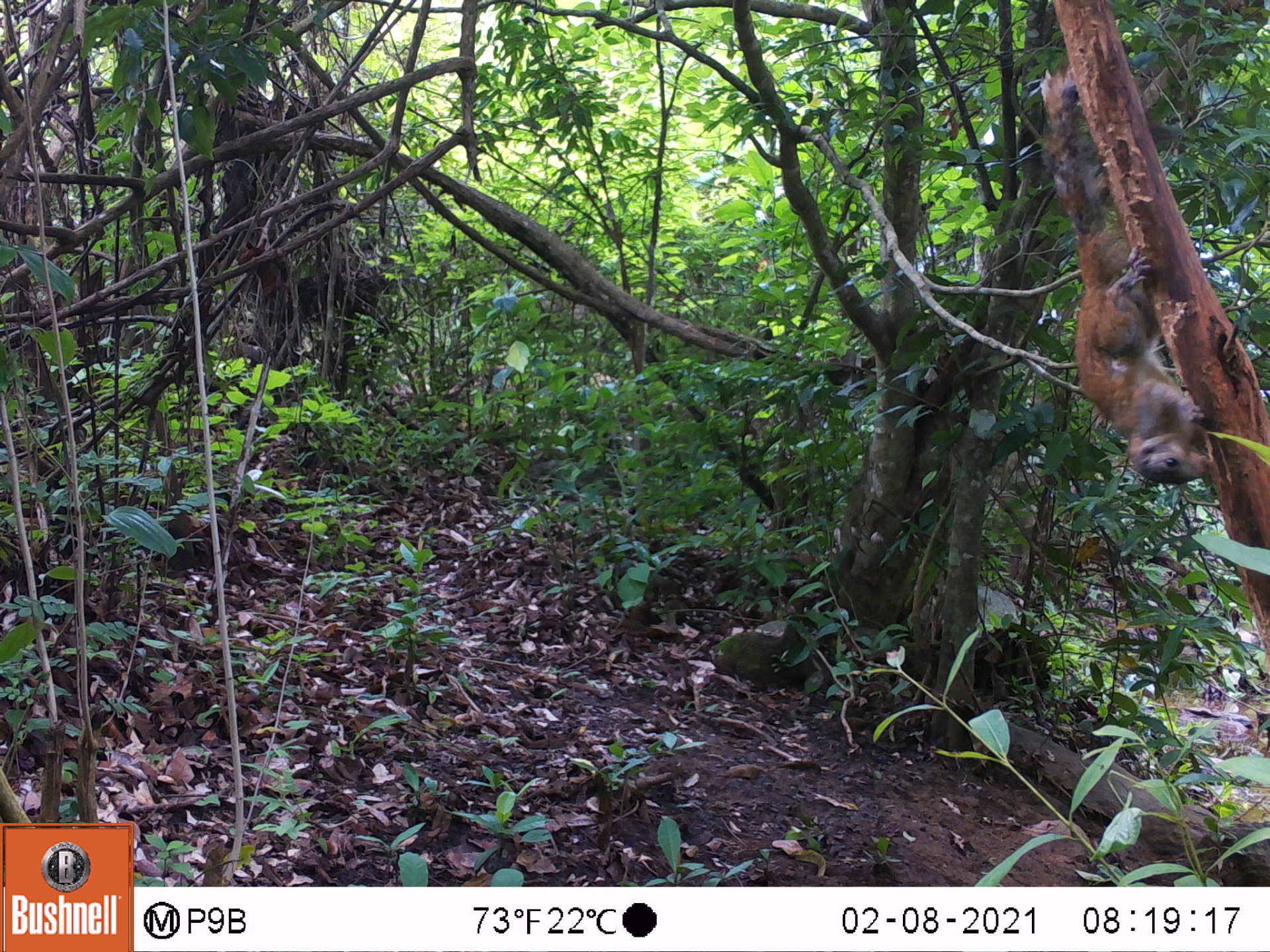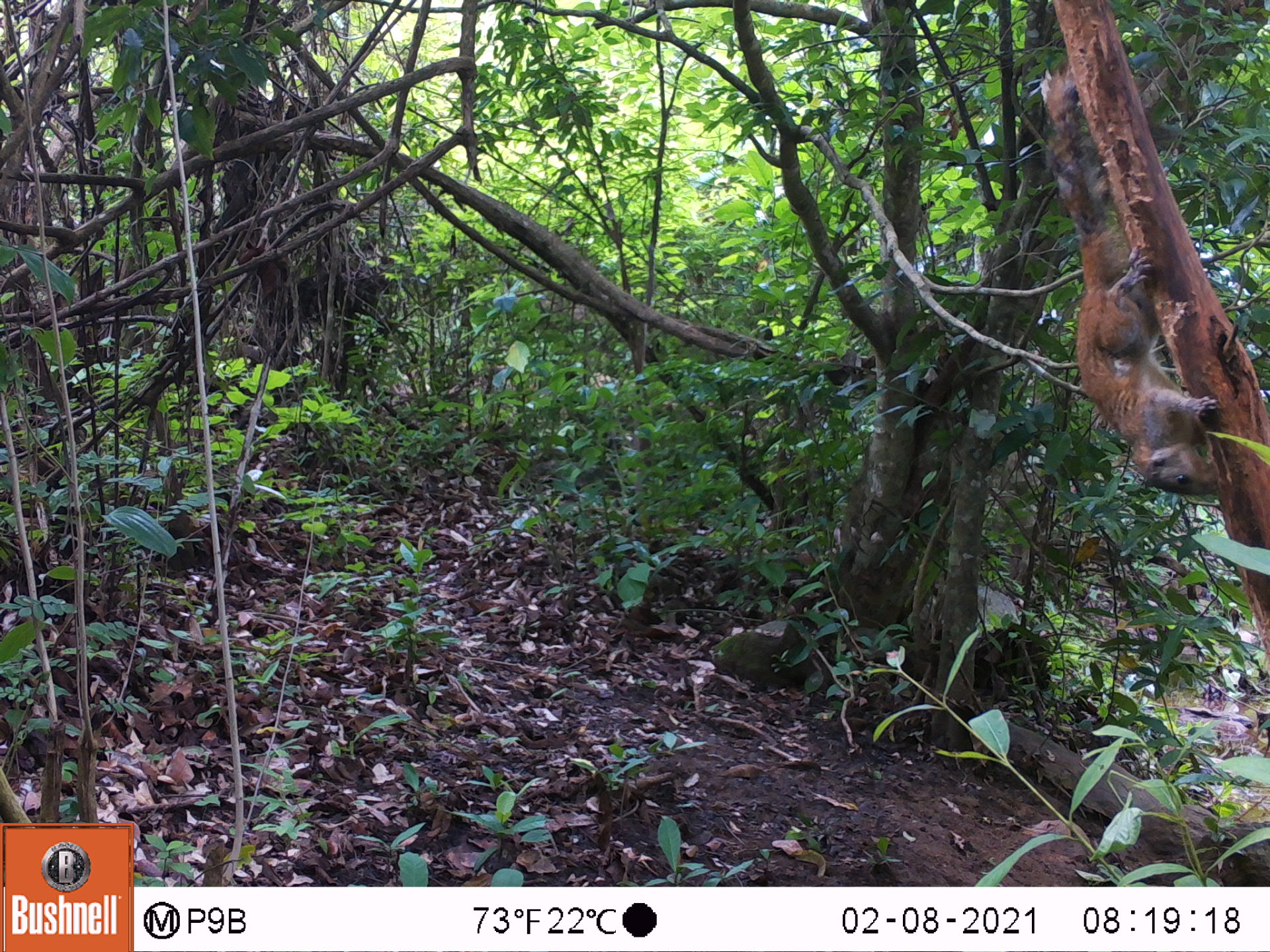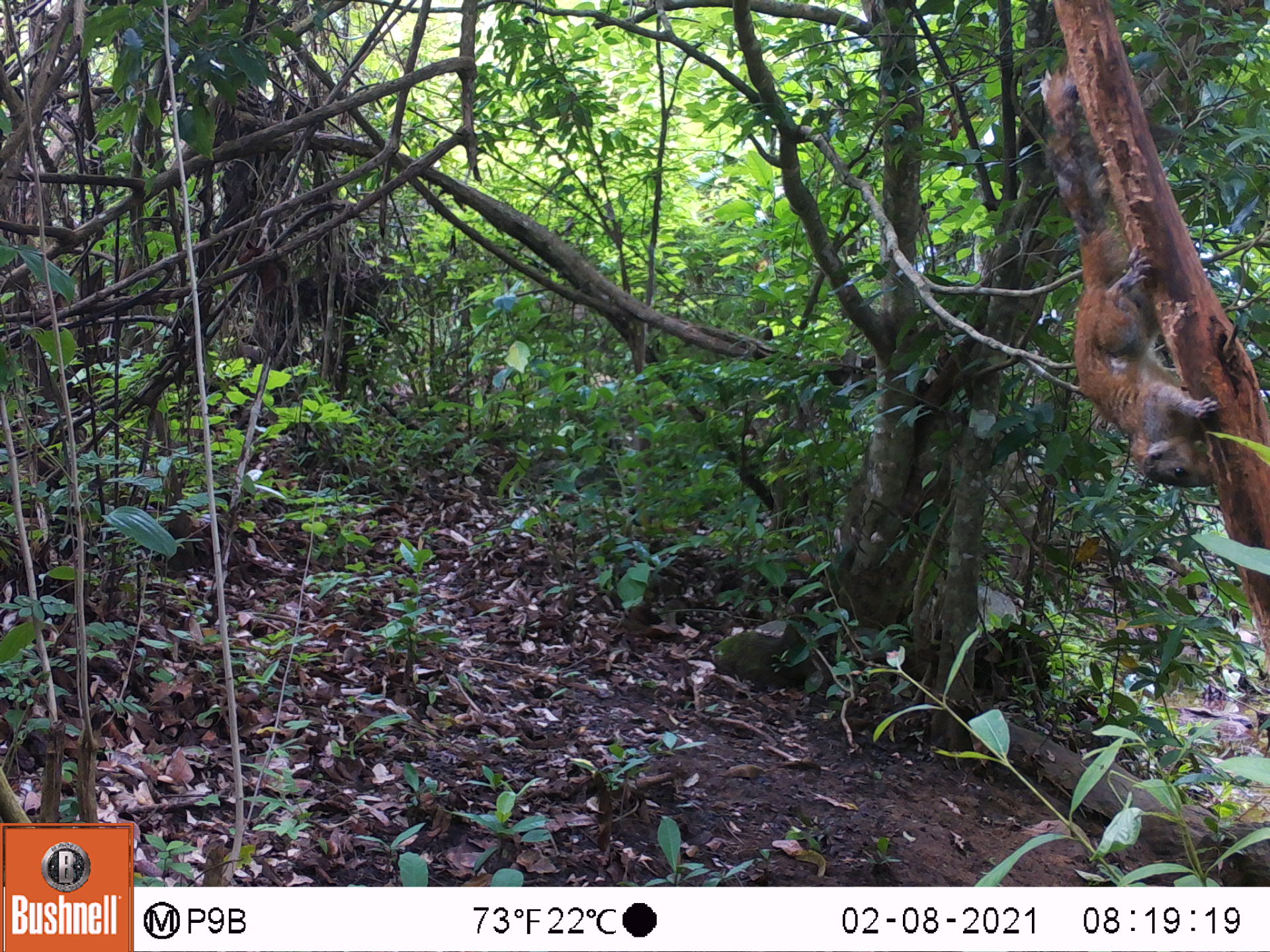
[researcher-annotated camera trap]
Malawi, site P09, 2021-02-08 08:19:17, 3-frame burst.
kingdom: Animalia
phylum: Chordata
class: Mammalia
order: Rodentia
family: Sciuridae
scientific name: Sciuridae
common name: squirrel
Squirrel (Sciuridae), count 1.